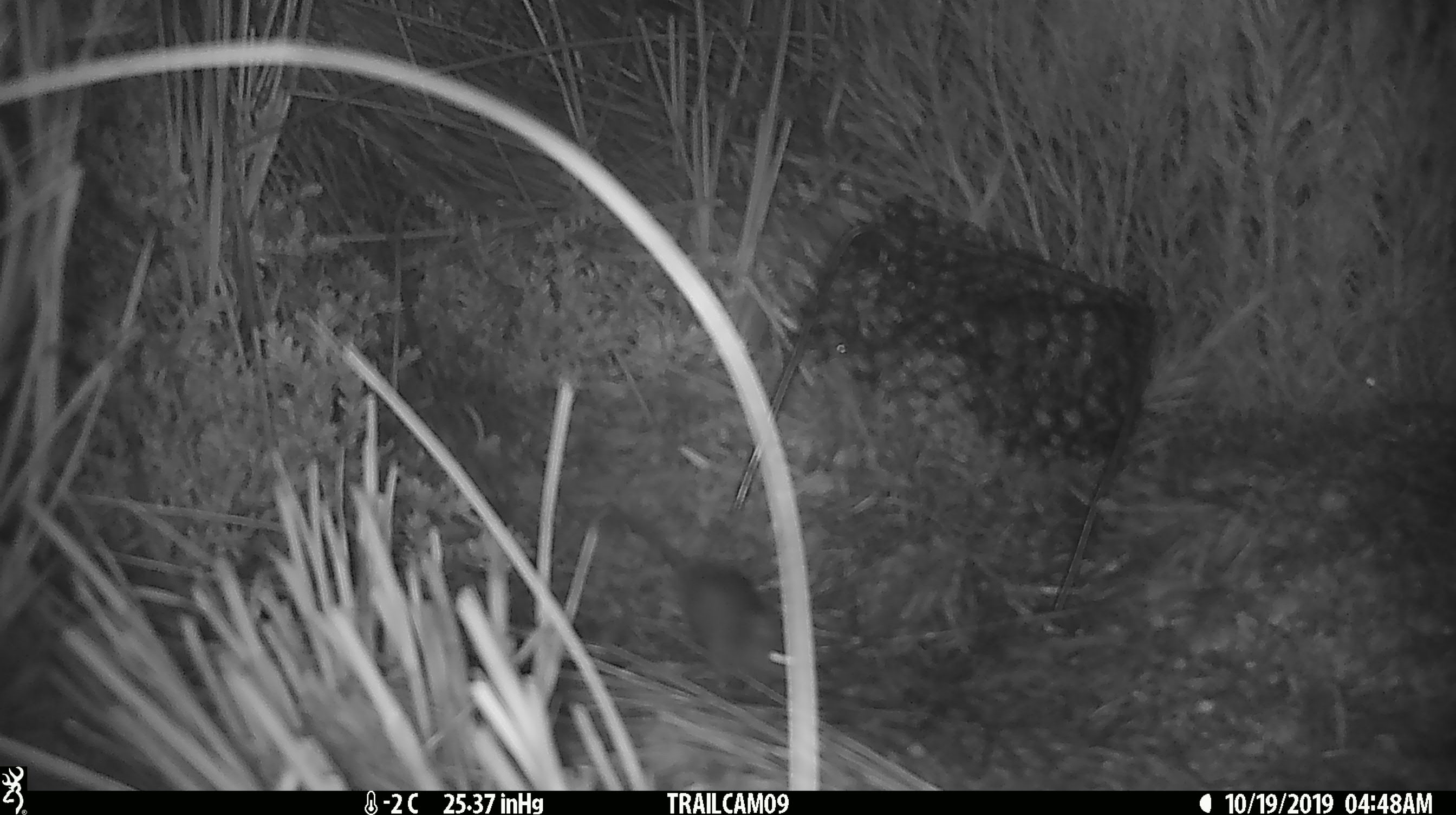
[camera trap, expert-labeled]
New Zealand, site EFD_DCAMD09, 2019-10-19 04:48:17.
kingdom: Animalia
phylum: Chordata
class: Mammalia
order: Rodentia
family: Muridae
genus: Mus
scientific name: Mus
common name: mouse